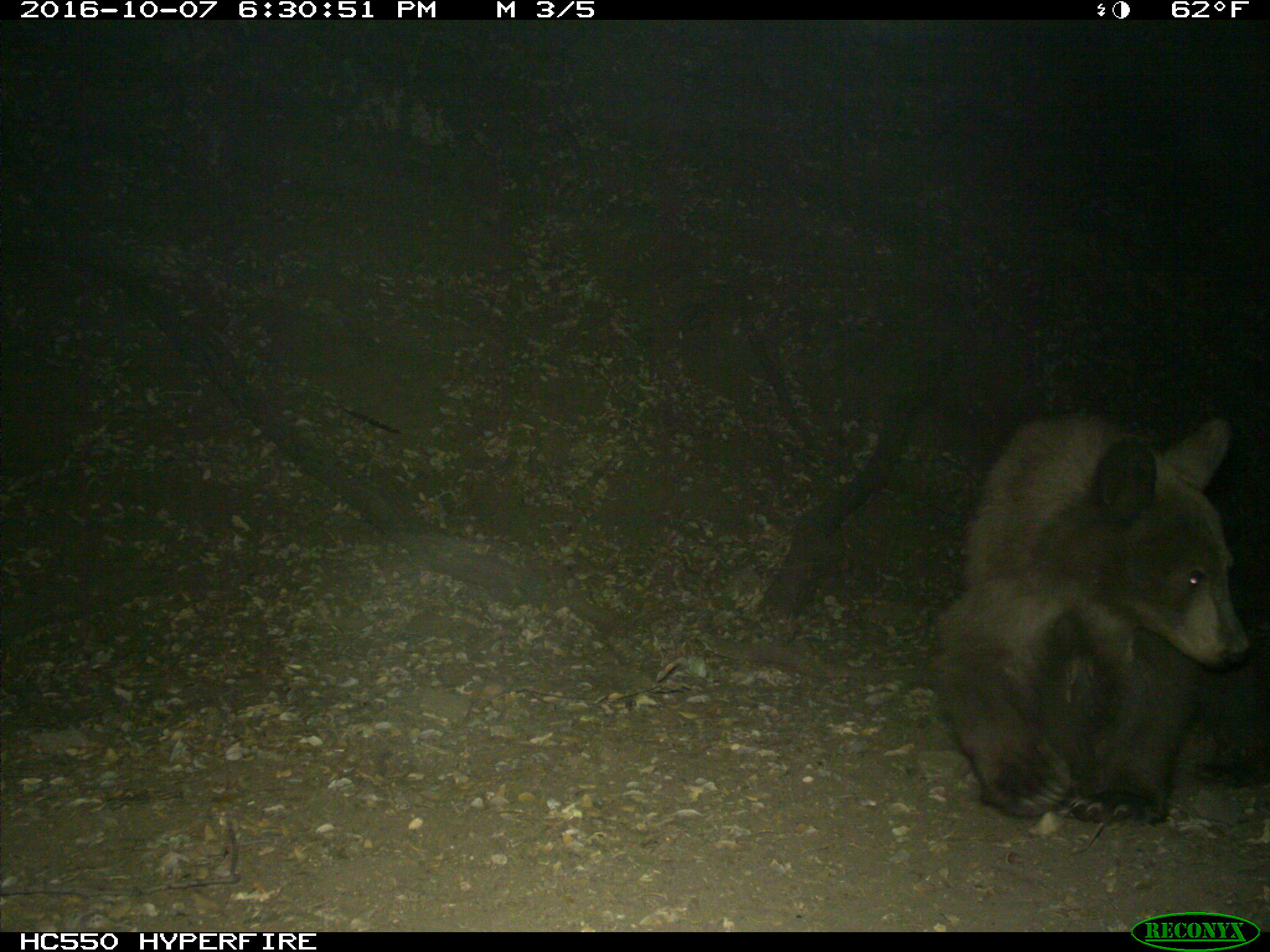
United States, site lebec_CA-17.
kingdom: Animalia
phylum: Chordata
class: Mammalia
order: Carnivora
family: Ursidae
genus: Ursus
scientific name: Ursus americanus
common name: american black bear